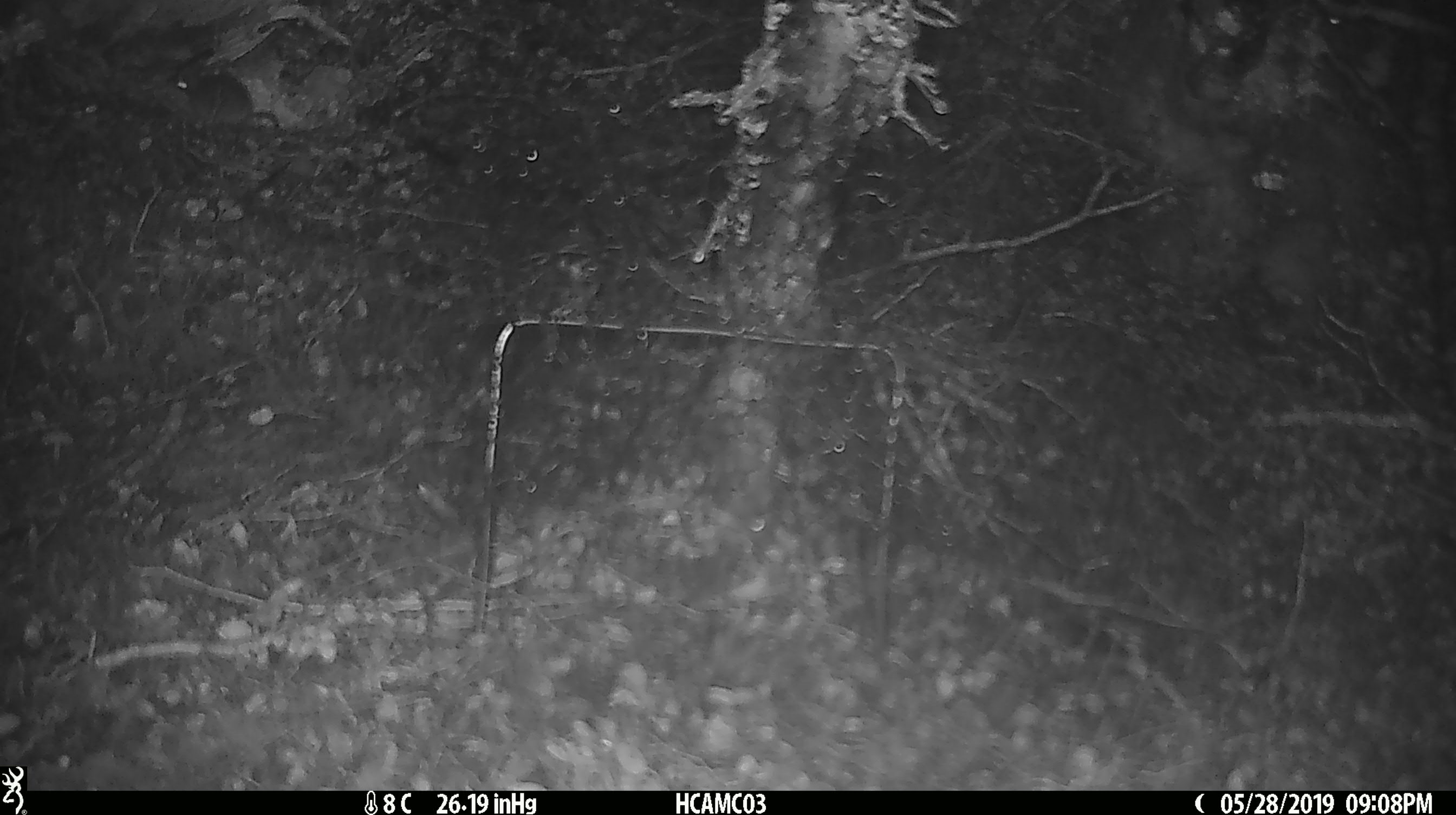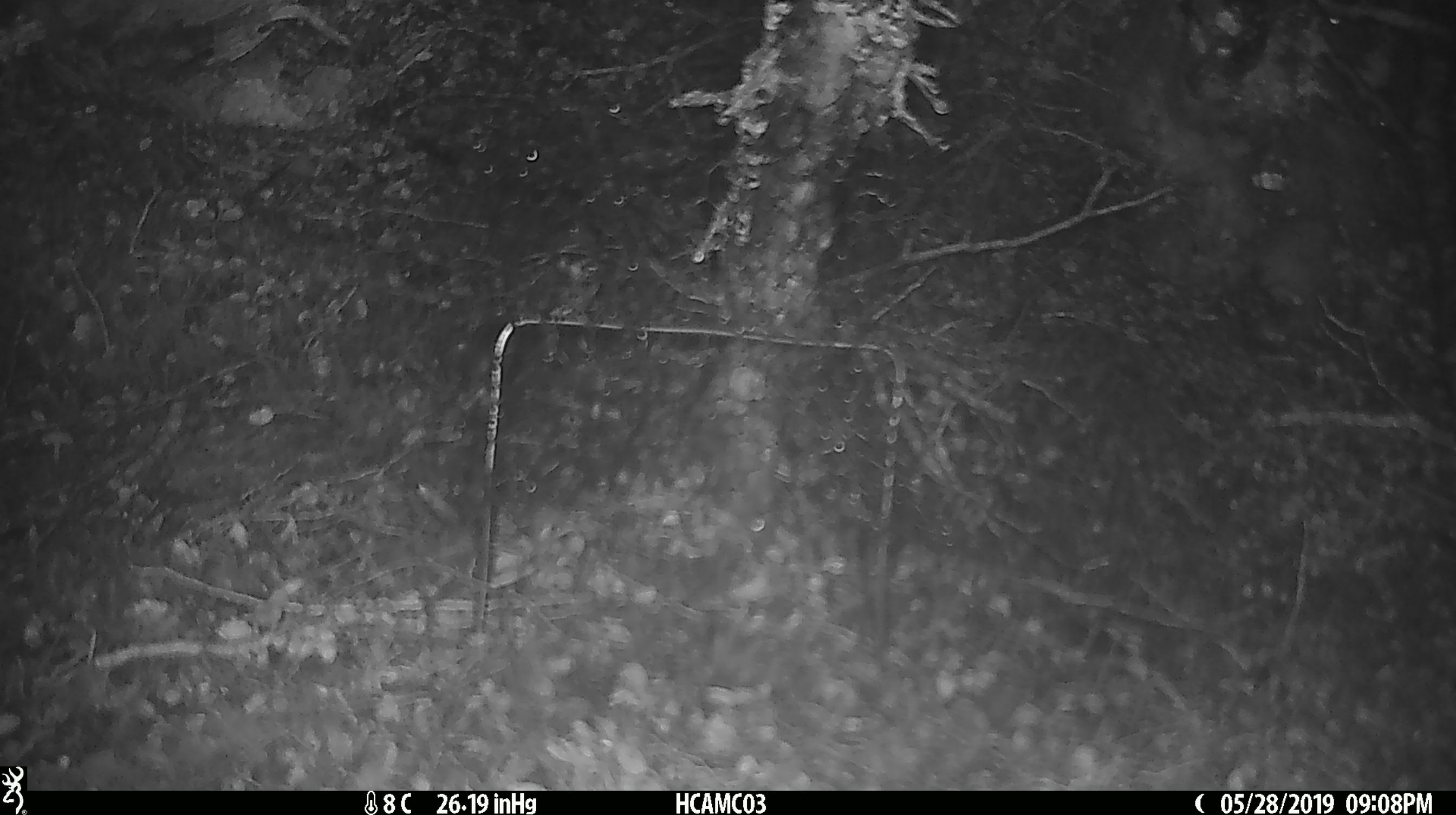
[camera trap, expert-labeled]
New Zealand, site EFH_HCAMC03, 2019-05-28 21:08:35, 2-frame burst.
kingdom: Animalia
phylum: Chordata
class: Mammalia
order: Rodentia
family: Muridae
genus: Mus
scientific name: Mus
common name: mouse